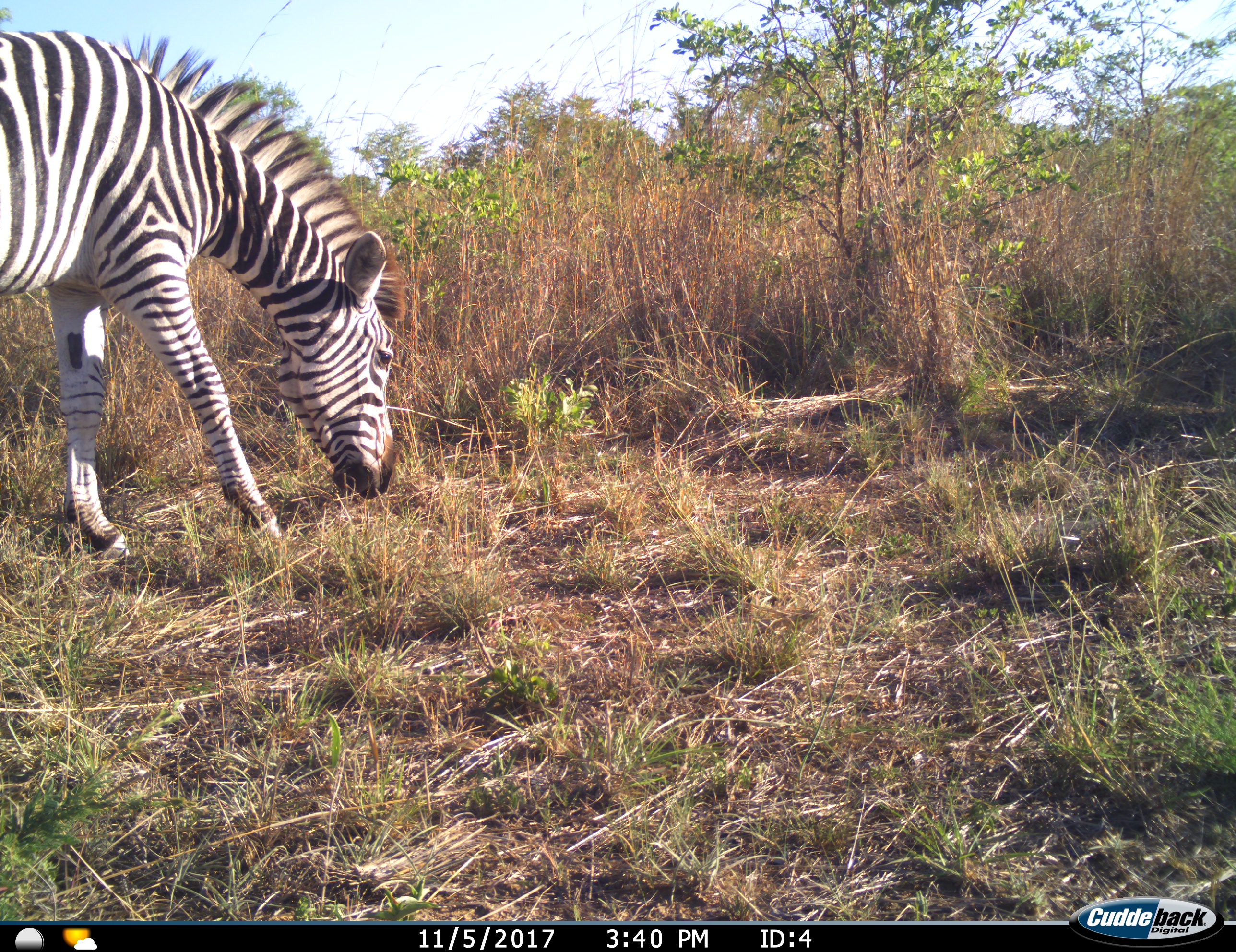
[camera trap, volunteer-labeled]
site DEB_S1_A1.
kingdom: Animalia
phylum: Chordata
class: Mammalia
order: Perissodactyla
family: Equidae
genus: Equus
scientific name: Equus quagga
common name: plains zebra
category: zebraplains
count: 1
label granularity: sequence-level